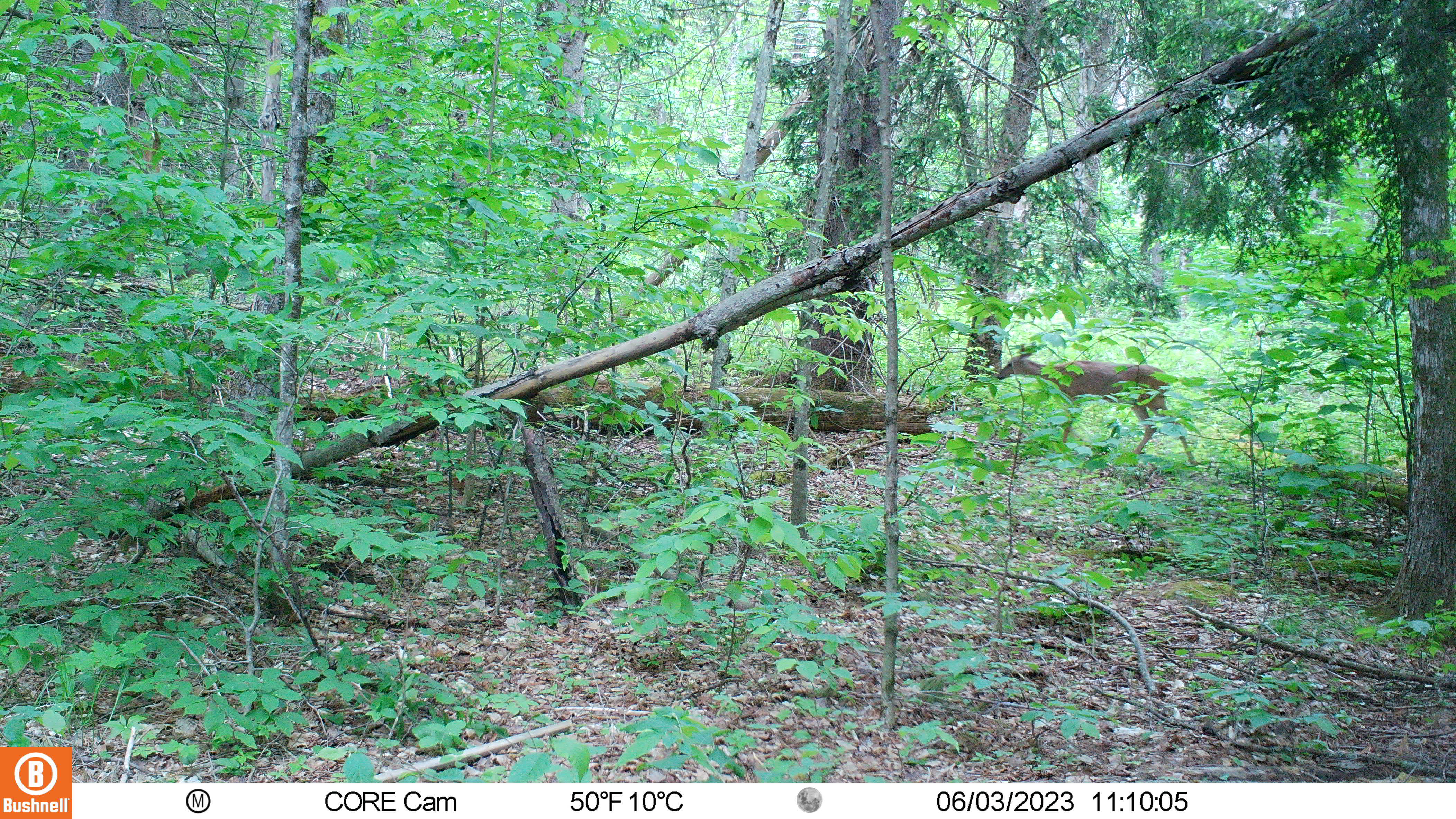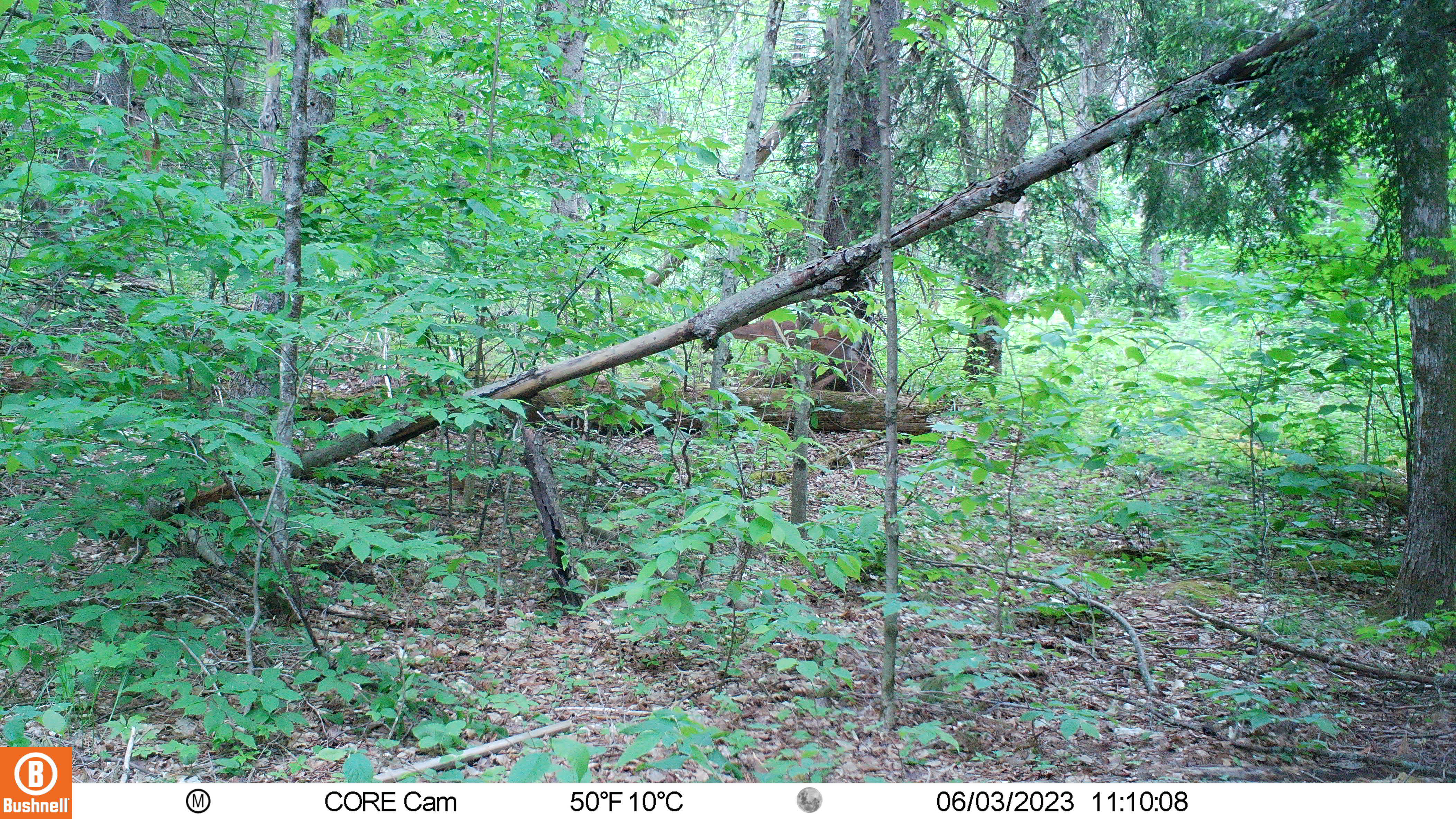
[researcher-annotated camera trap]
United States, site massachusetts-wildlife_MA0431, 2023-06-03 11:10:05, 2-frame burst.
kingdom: Animalia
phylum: Chordata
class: Mammalia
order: Artiodactyla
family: Cervidae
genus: Odocoileus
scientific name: Odocoileus virginianus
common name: white-tailed deer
White-tailed deer (Odocoileus virginianus).